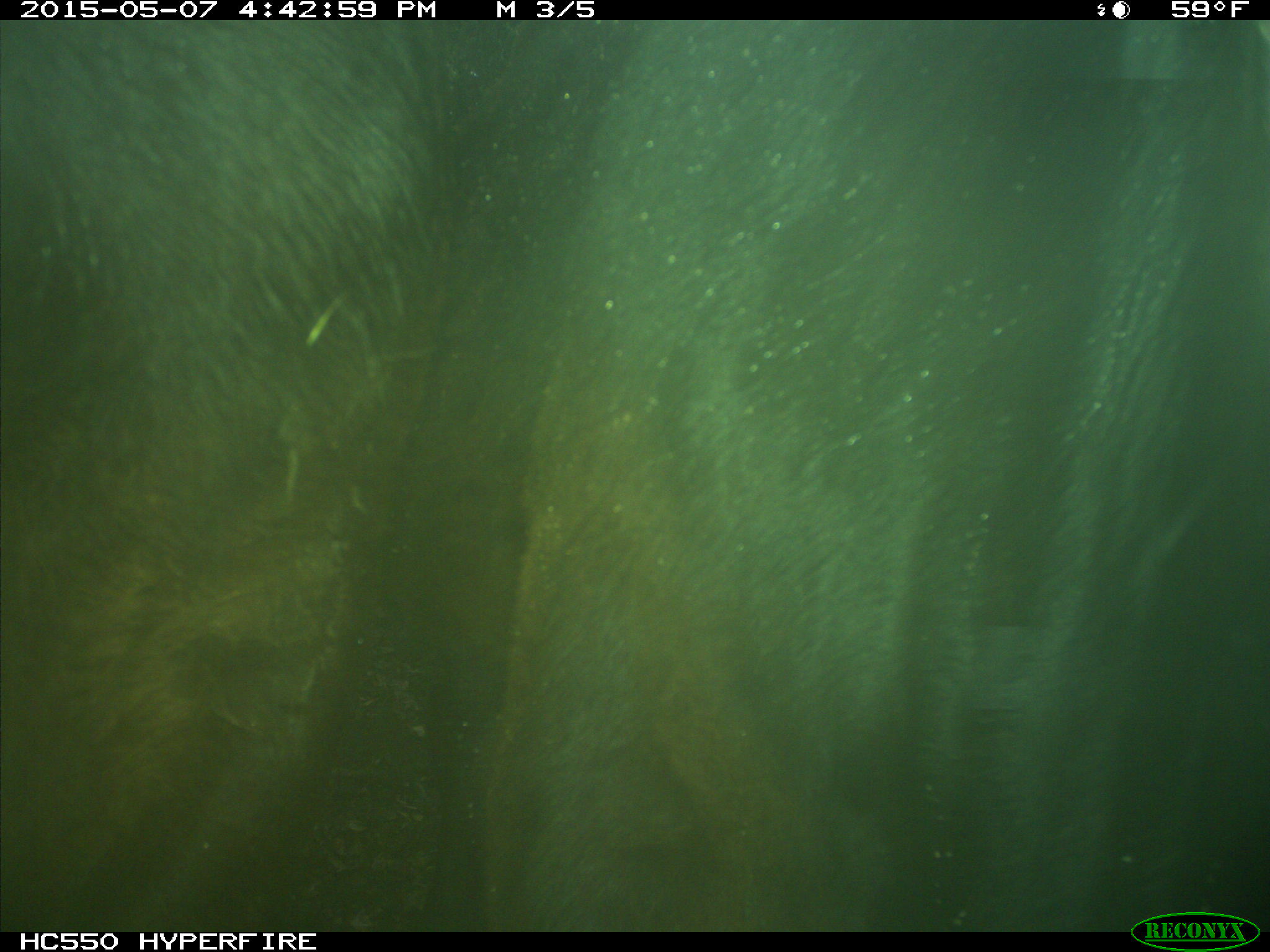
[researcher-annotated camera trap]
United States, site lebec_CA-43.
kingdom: Animalia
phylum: Chordata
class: Mammalia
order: Artiodactyla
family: Bovidae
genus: Bos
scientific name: Bos taurus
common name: domestic cow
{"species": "Bos taurus (domestic cow)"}